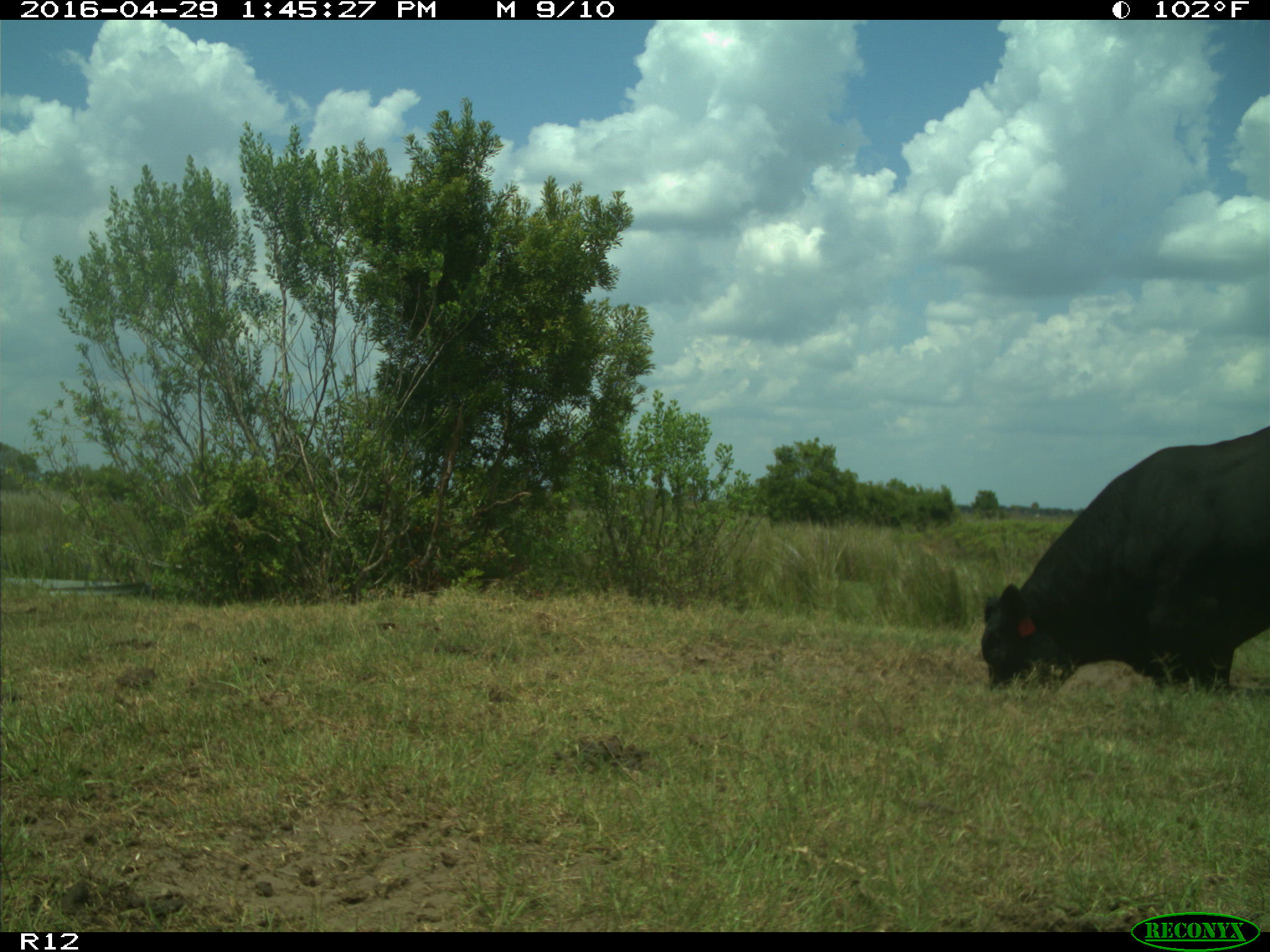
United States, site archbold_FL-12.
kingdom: Animalia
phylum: Chordata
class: Mammalia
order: Artiodactyla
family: Bovidae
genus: Bos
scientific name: Bos taurus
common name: domestic cow